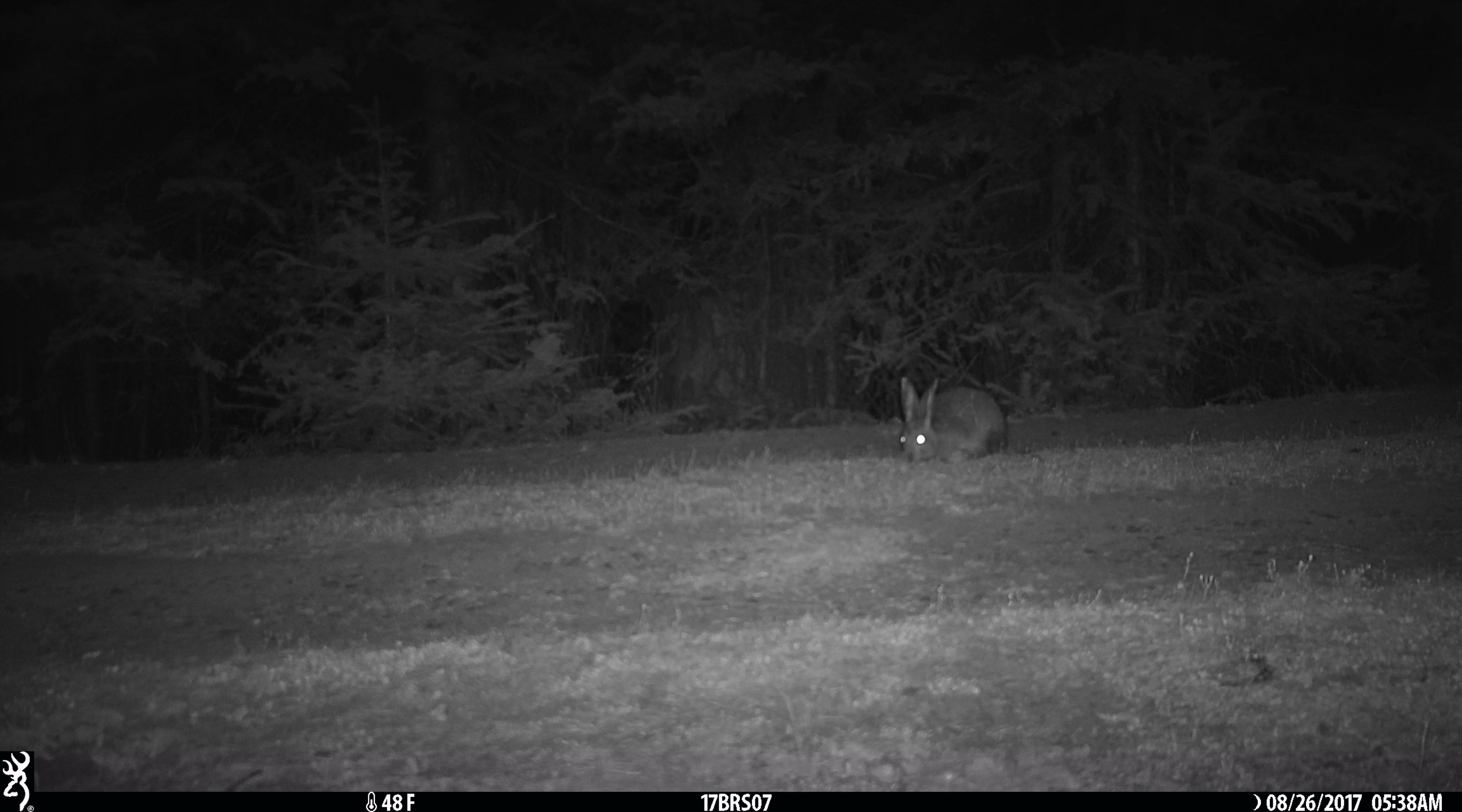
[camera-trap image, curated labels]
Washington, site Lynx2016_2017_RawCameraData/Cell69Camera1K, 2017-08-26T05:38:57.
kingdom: Animalia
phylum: Chordata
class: Mammalia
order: Lagomorpha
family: Leporidae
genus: Lepus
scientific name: Lepus americanus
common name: snowshoe hare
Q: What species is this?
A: Lepus americanus (snowshoe hare).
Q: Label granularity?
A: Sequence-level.